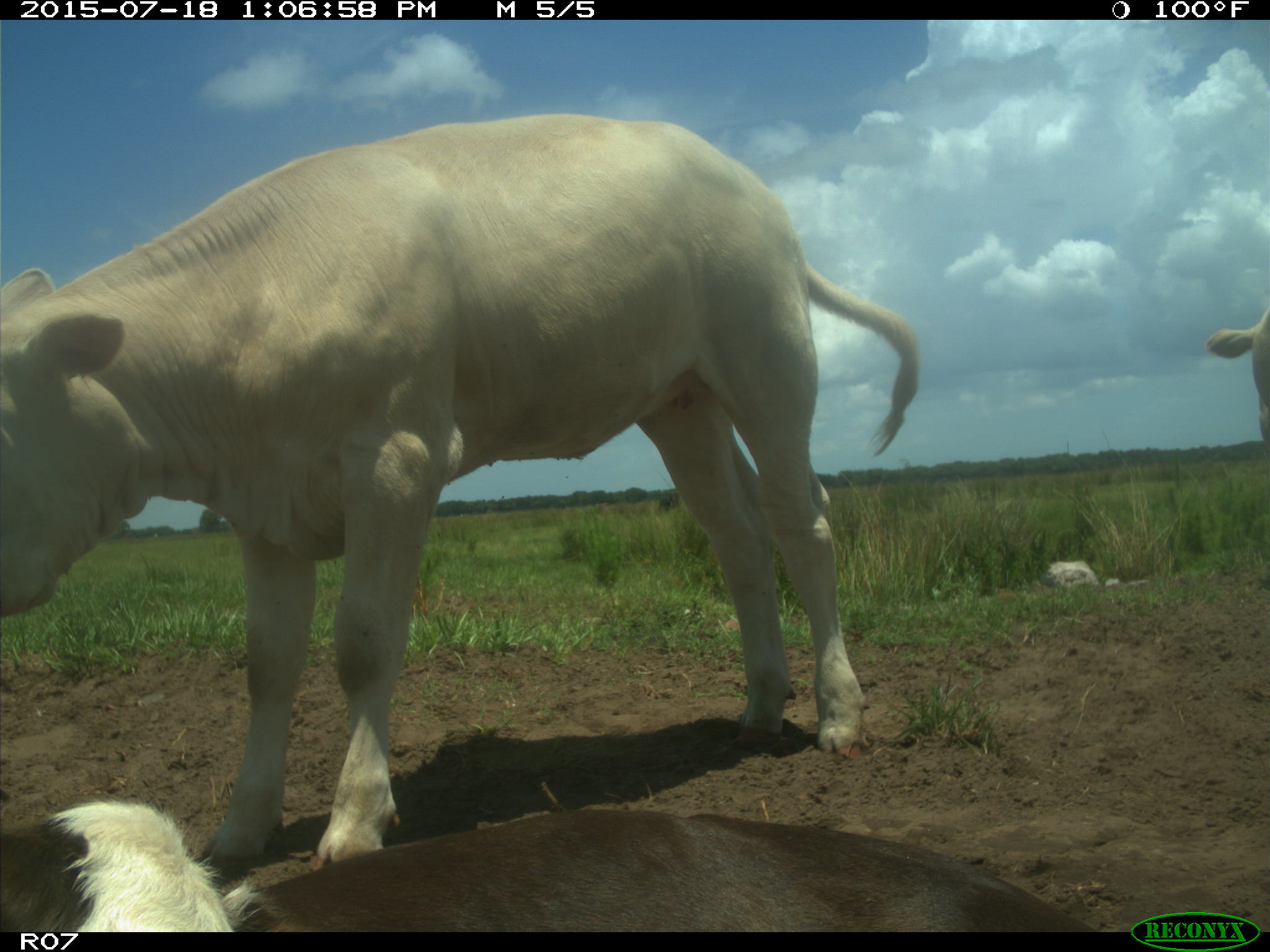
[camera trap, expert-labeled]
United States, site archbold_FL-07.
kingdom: Animalia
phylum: Chordata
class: Mammalia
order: Artiodactyla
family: Bovidae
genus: Bos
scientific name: Bos taurus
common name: domestic cow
Bos taurus (domestic cow).